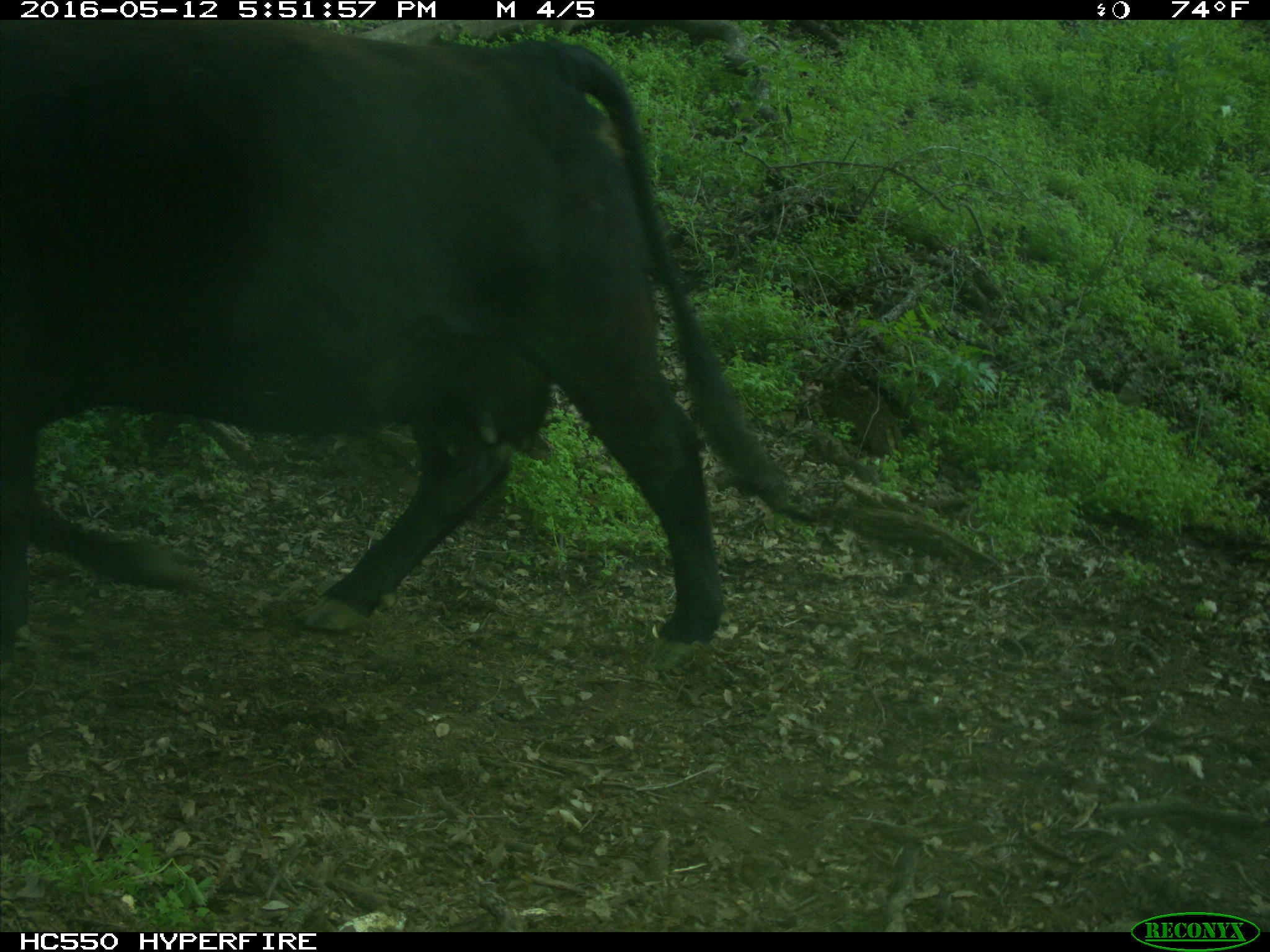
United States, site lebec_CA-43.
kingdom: Animalia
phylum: Chordata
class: Mammalia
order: Artiodactyla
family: Bovidae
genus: Bos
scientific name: Bos taurus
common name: domestic cow